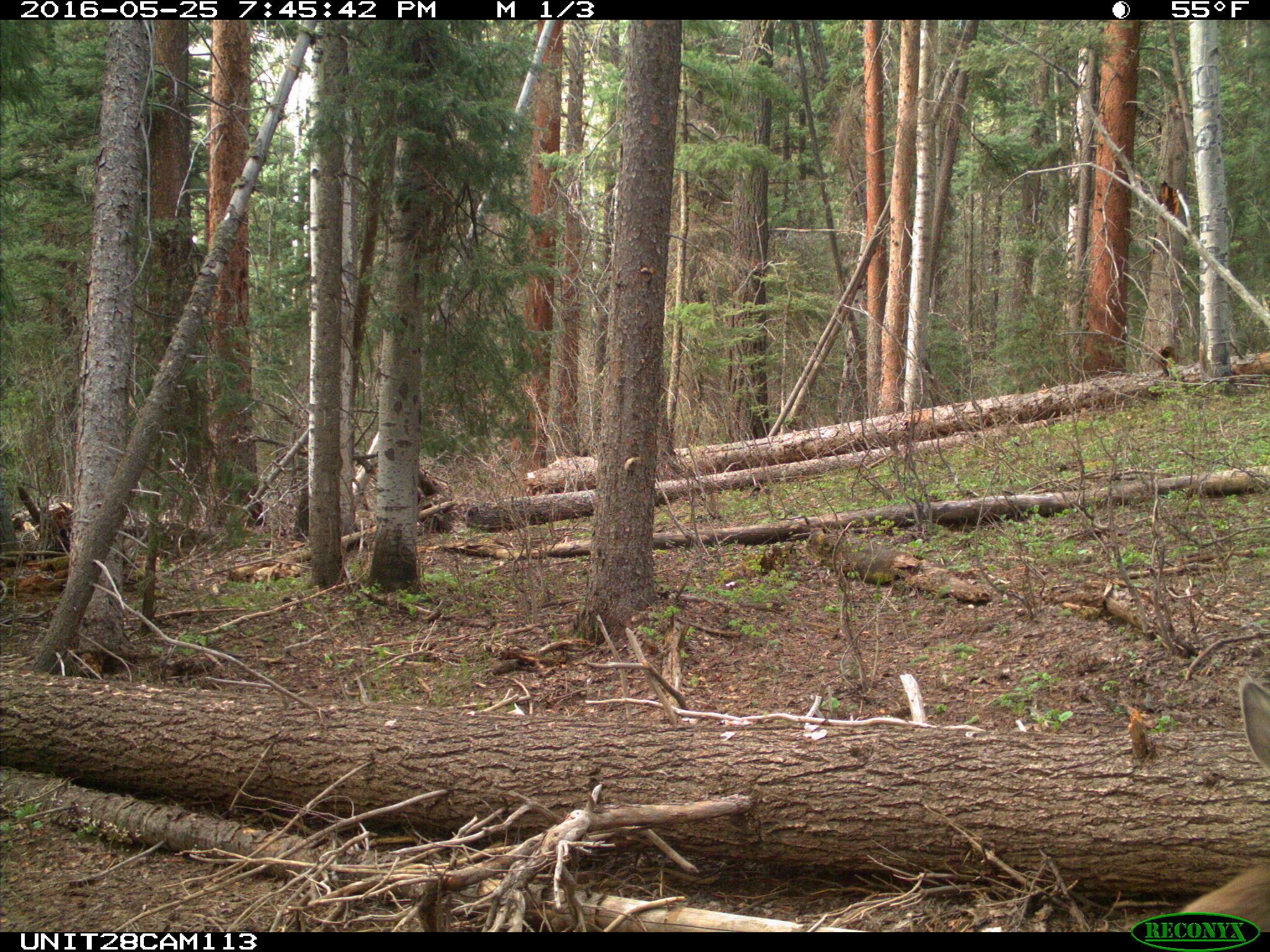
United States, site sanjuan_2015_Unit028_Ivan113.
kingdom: Animalia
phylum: Chordata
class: Mammalia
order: Artiodactyla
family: Cervidae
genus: Odocoileus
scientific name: Odocoileus hemionus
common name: mule deer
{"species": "Odocoileus hemionus (mule deer)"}